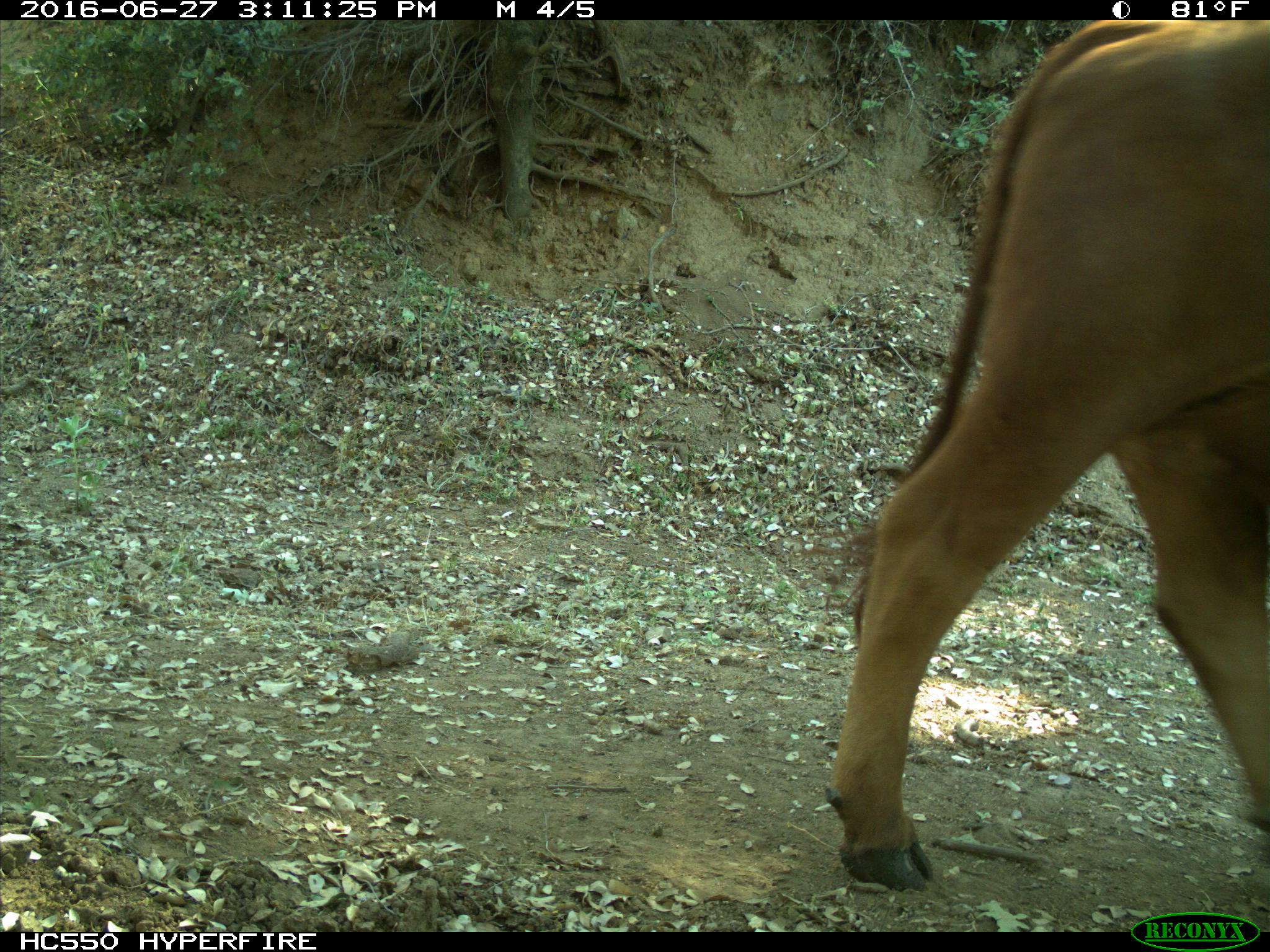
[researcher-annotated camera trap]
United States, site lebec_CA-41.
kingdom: Animalia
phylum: Chordata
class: Mammalia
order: Artiodactyla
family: Bovidae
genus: Bos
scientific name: Bos taurus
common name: domestic cow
Bos taurus (domestic cow).